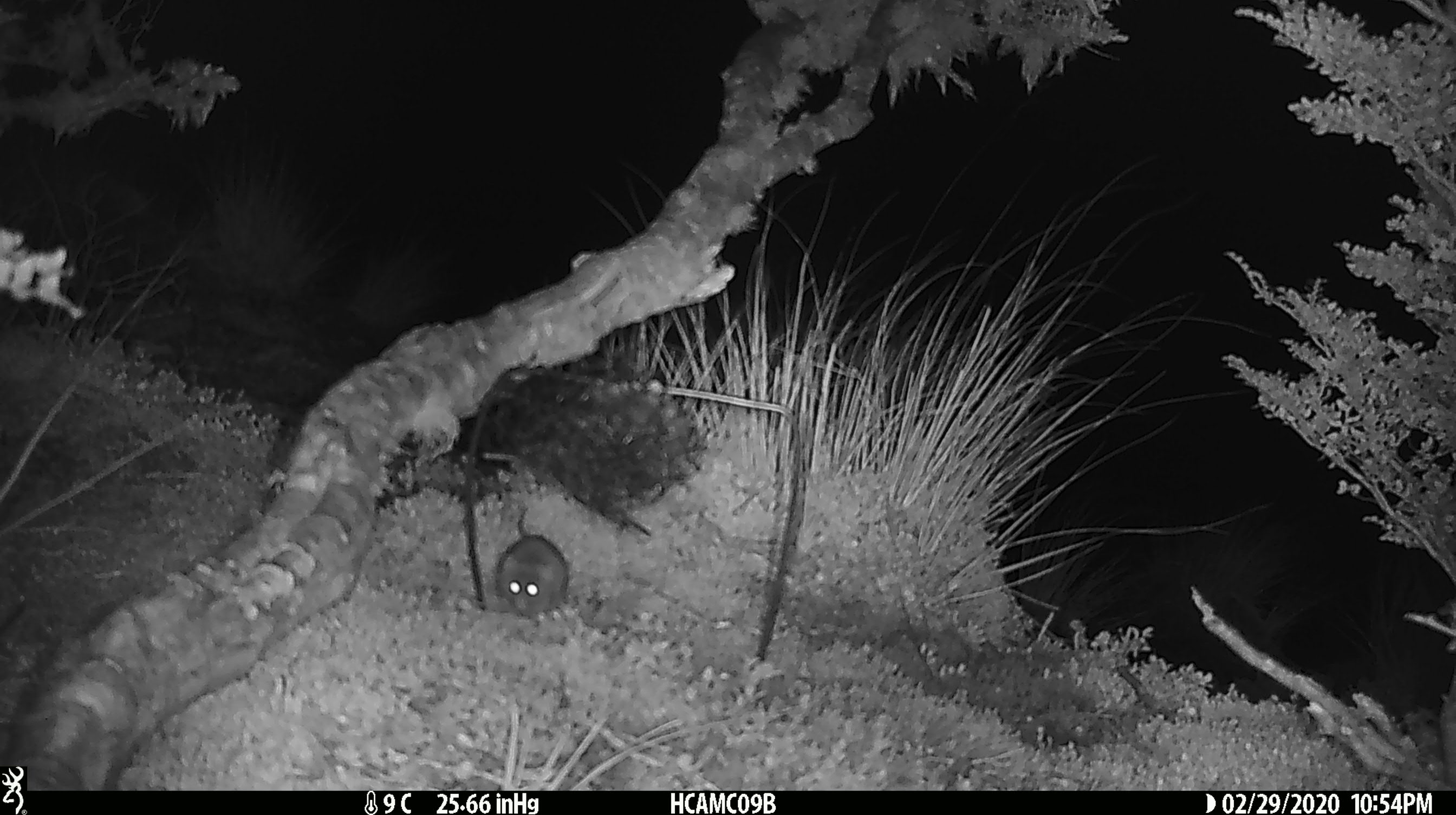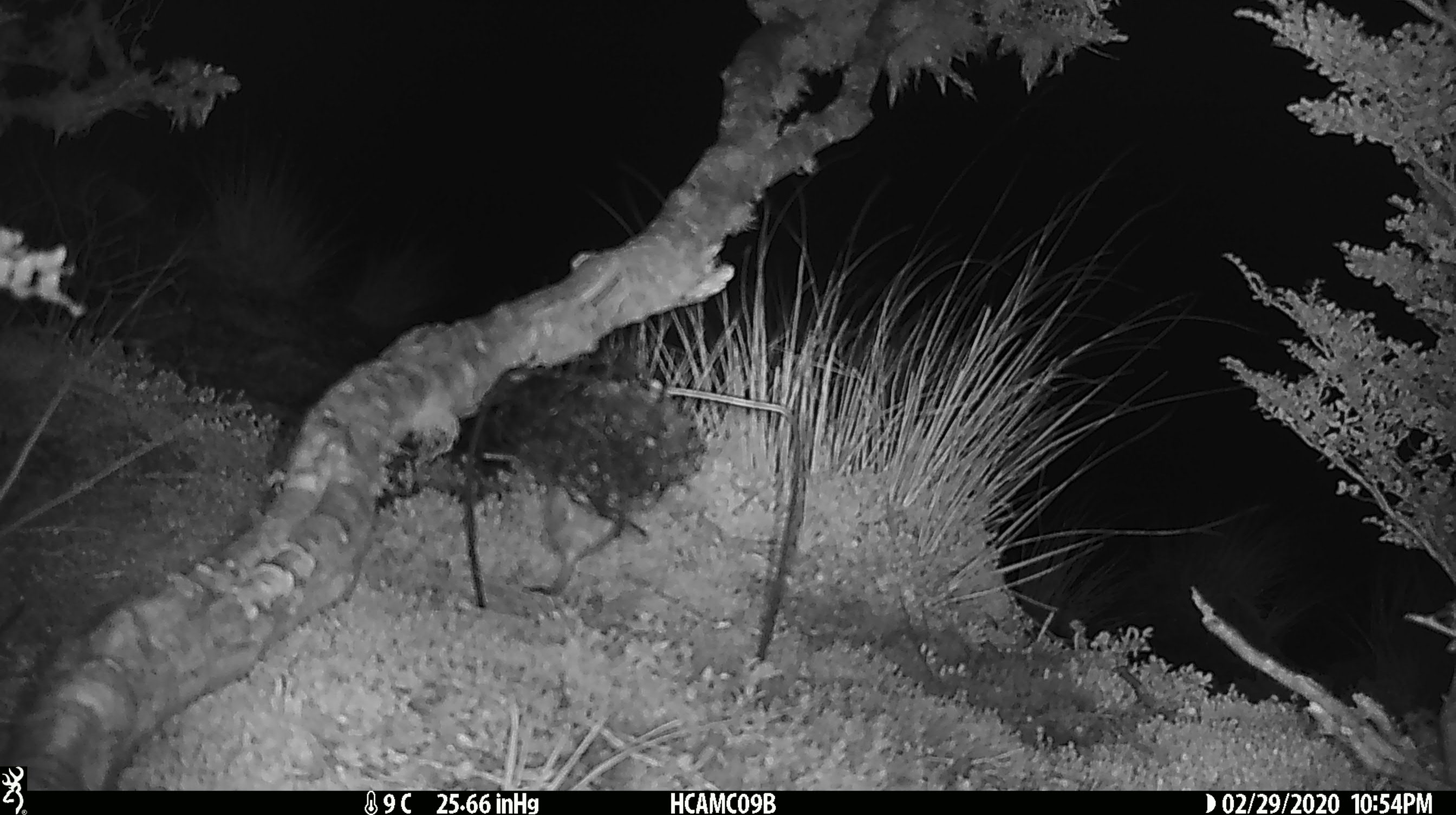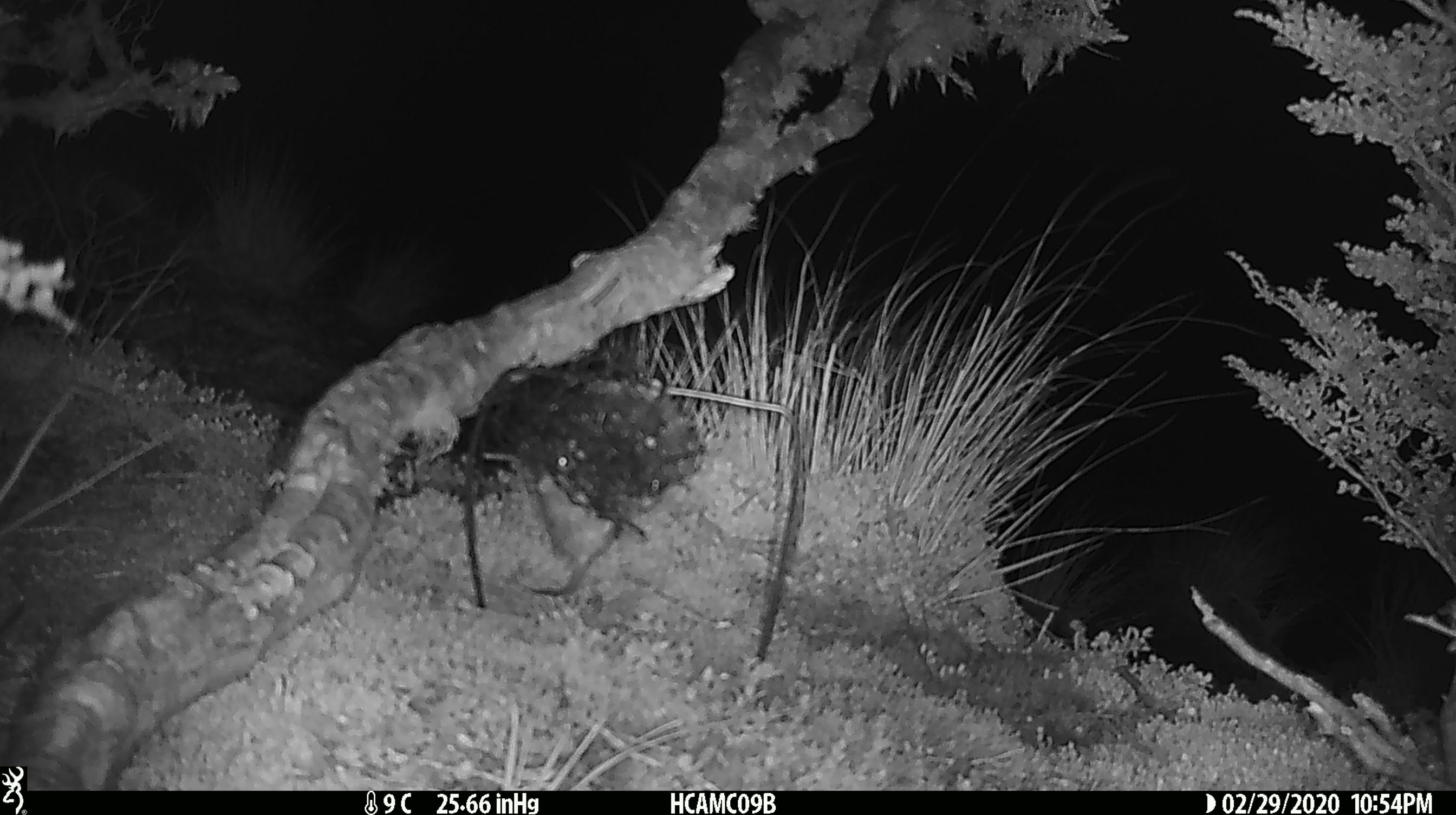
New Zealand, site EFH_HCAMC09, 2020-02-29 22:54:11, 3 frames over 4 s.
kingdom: Animalia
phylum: Chordata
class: Mammalia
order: Rodentia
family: Muridae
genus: Mus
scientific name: Mus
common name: mouse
Mouse (Mus).